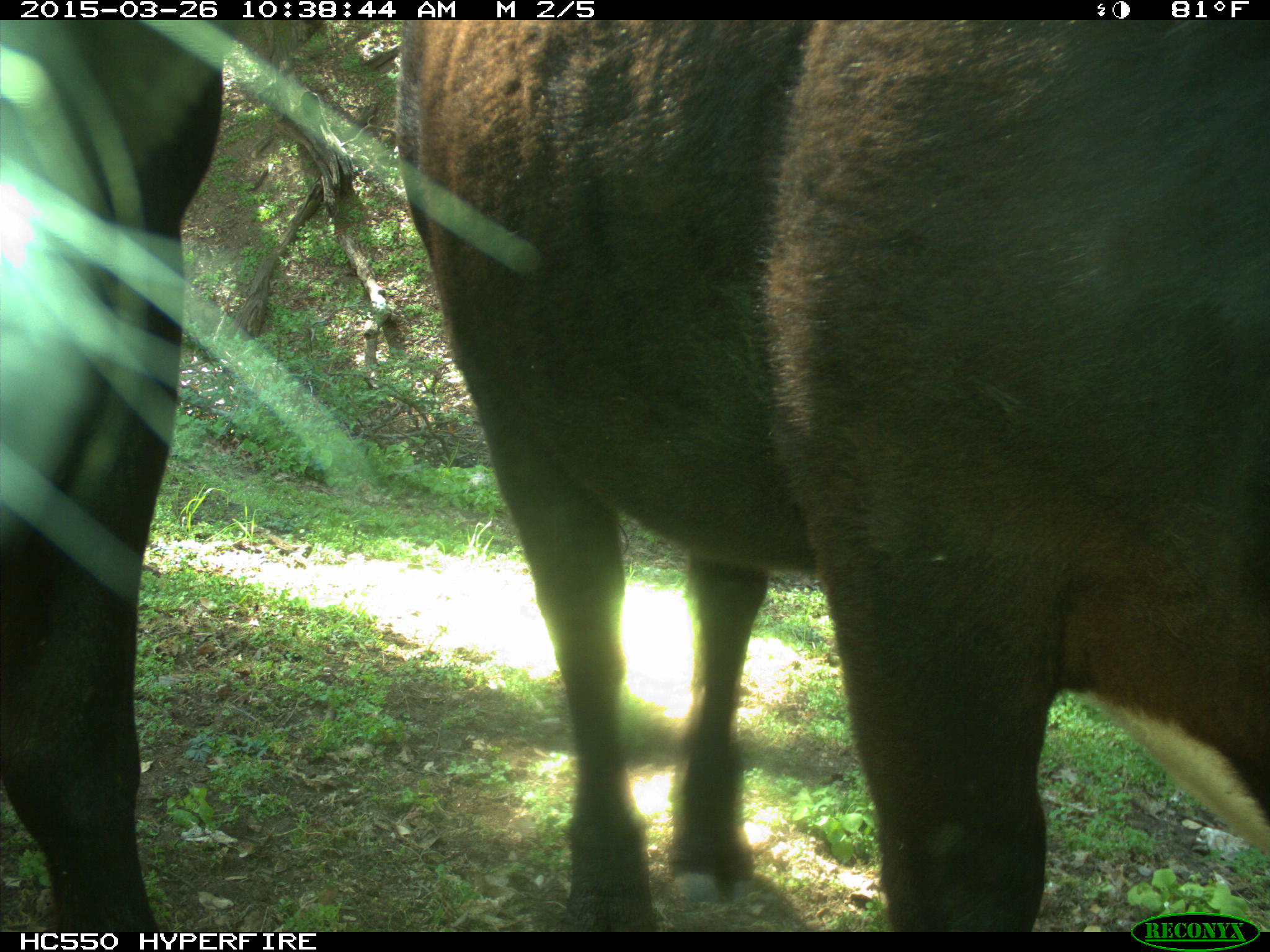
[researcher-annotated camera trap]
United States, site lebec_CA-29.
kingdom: Animalia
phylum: Chordata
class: Mammalia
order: Artiodactyla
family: Bovidae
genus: Bos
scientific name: Bos taurus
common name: domestic cow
Bos taurus (domestic cow).